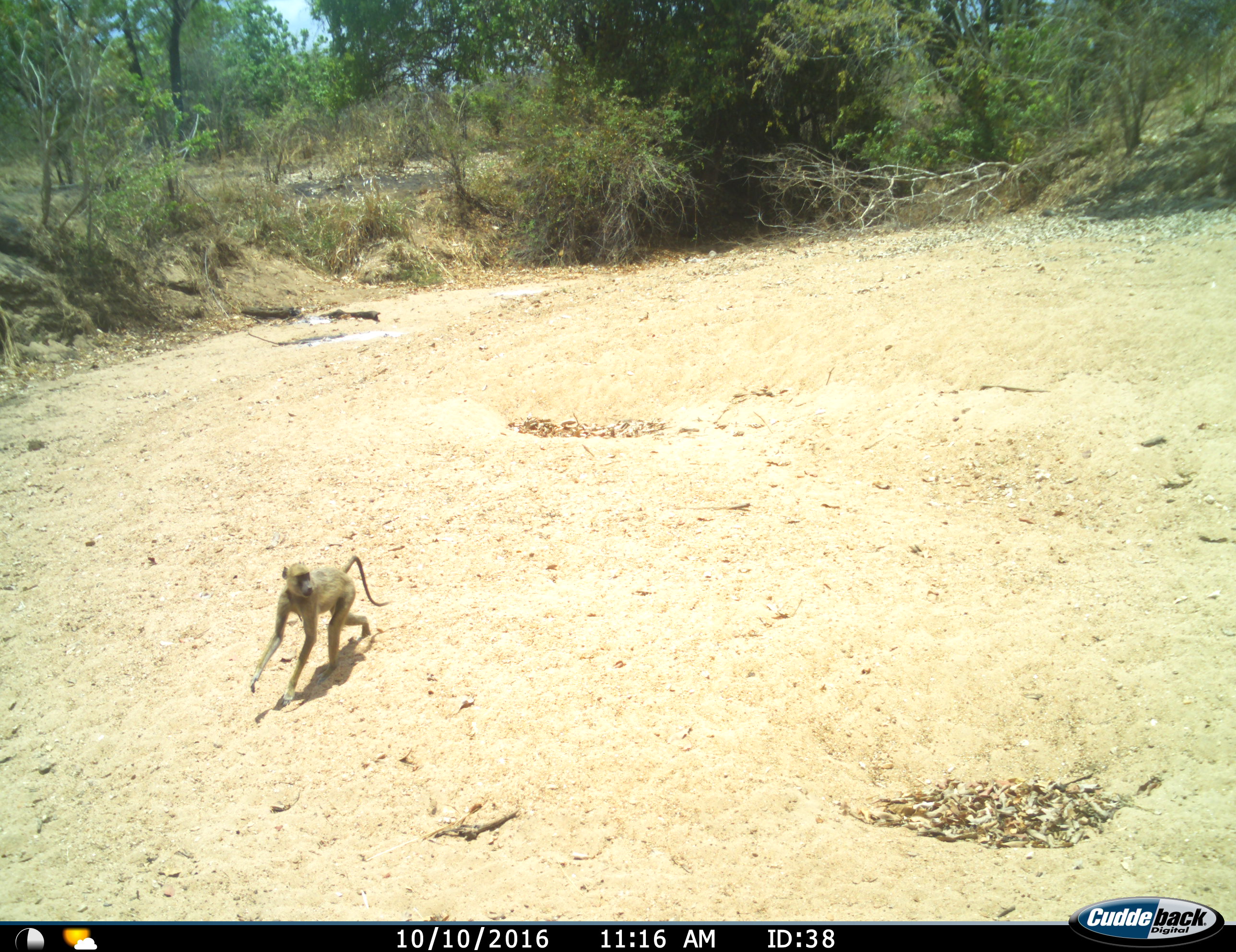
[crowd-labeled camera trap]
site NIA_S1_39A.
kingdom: Animalia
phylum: Chordata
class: Mammalia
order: Primates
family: Cercopithecidae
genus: Papio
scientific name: Papio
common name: baboon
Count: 1.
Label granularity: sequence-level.